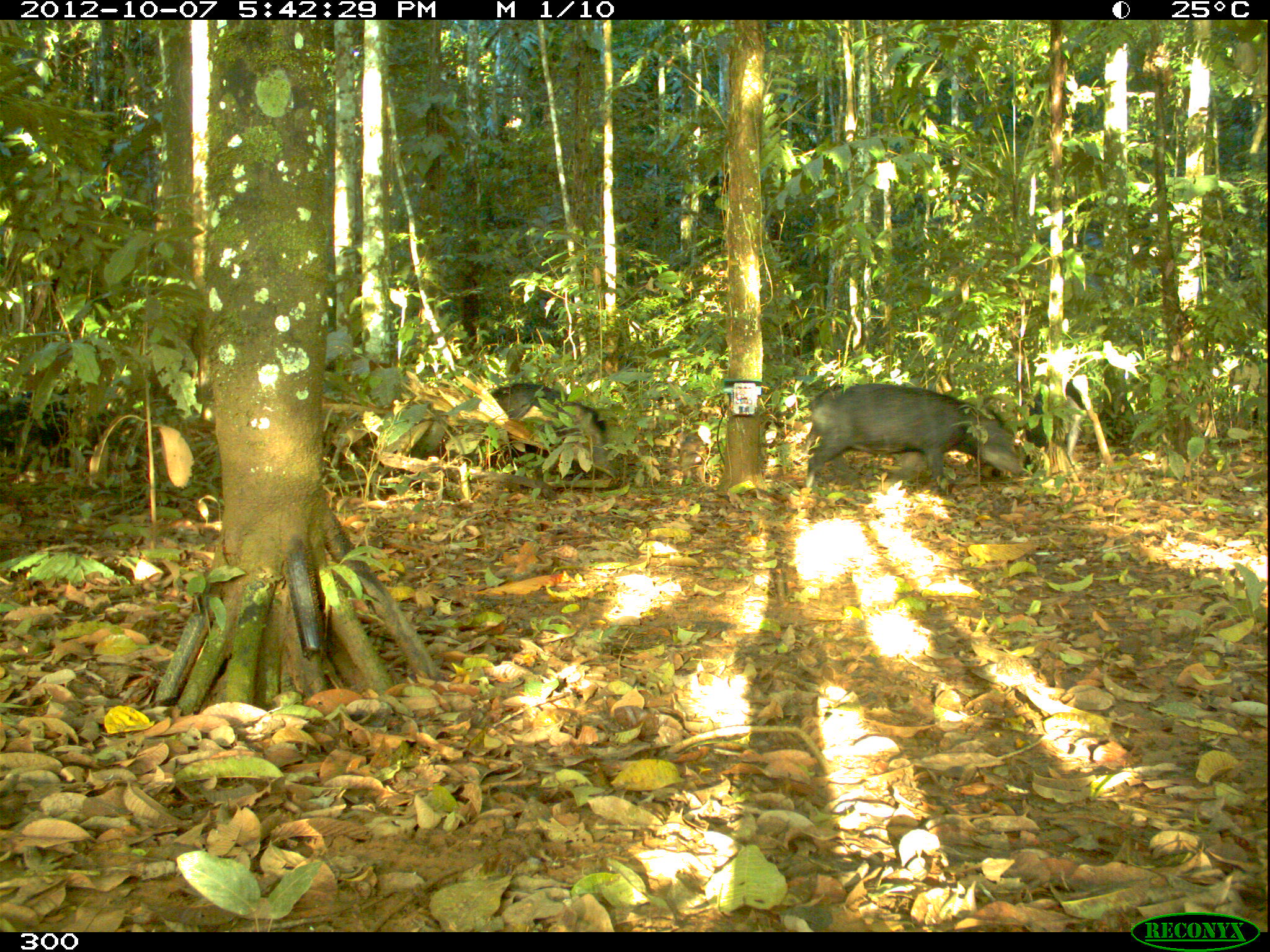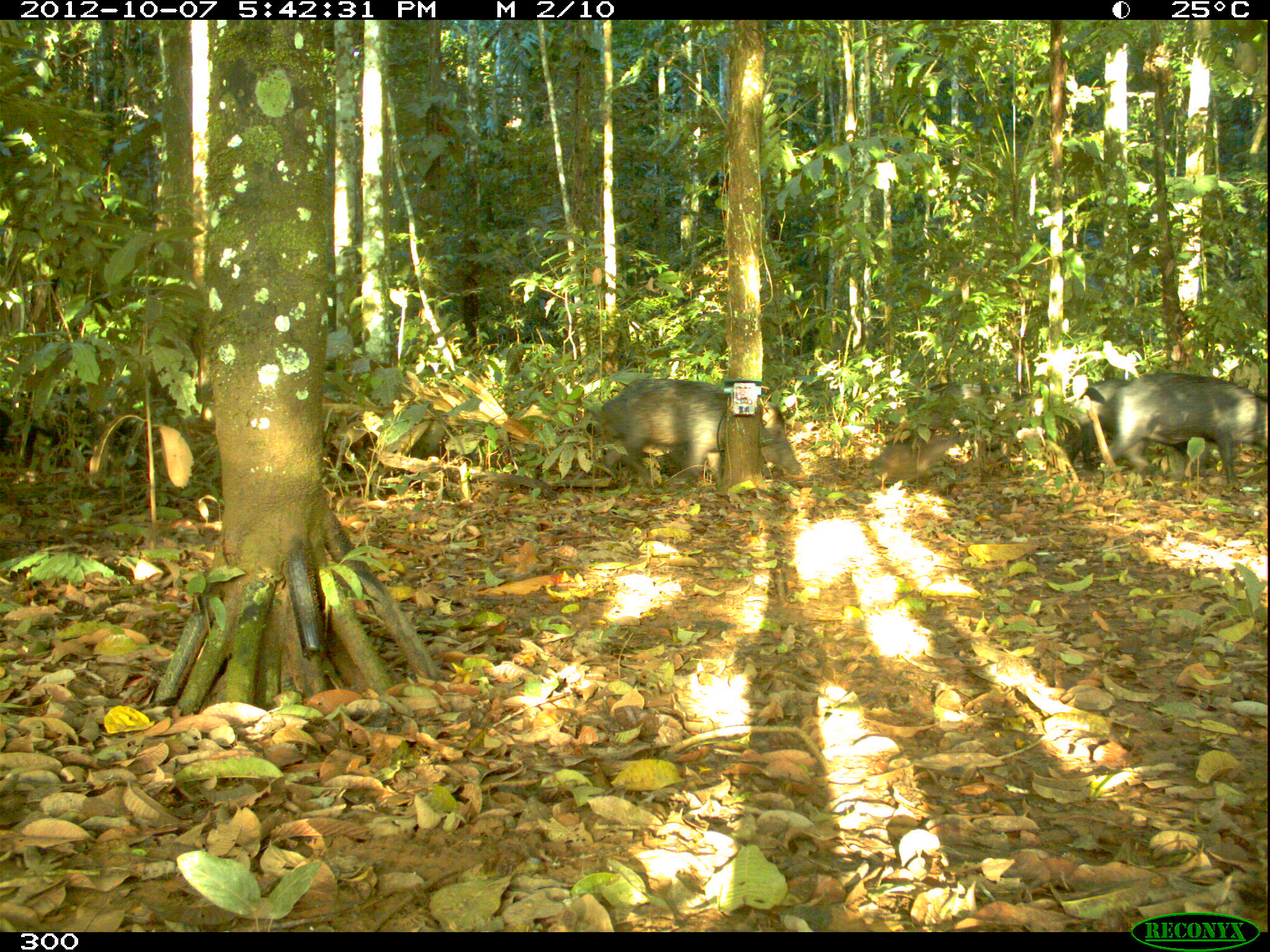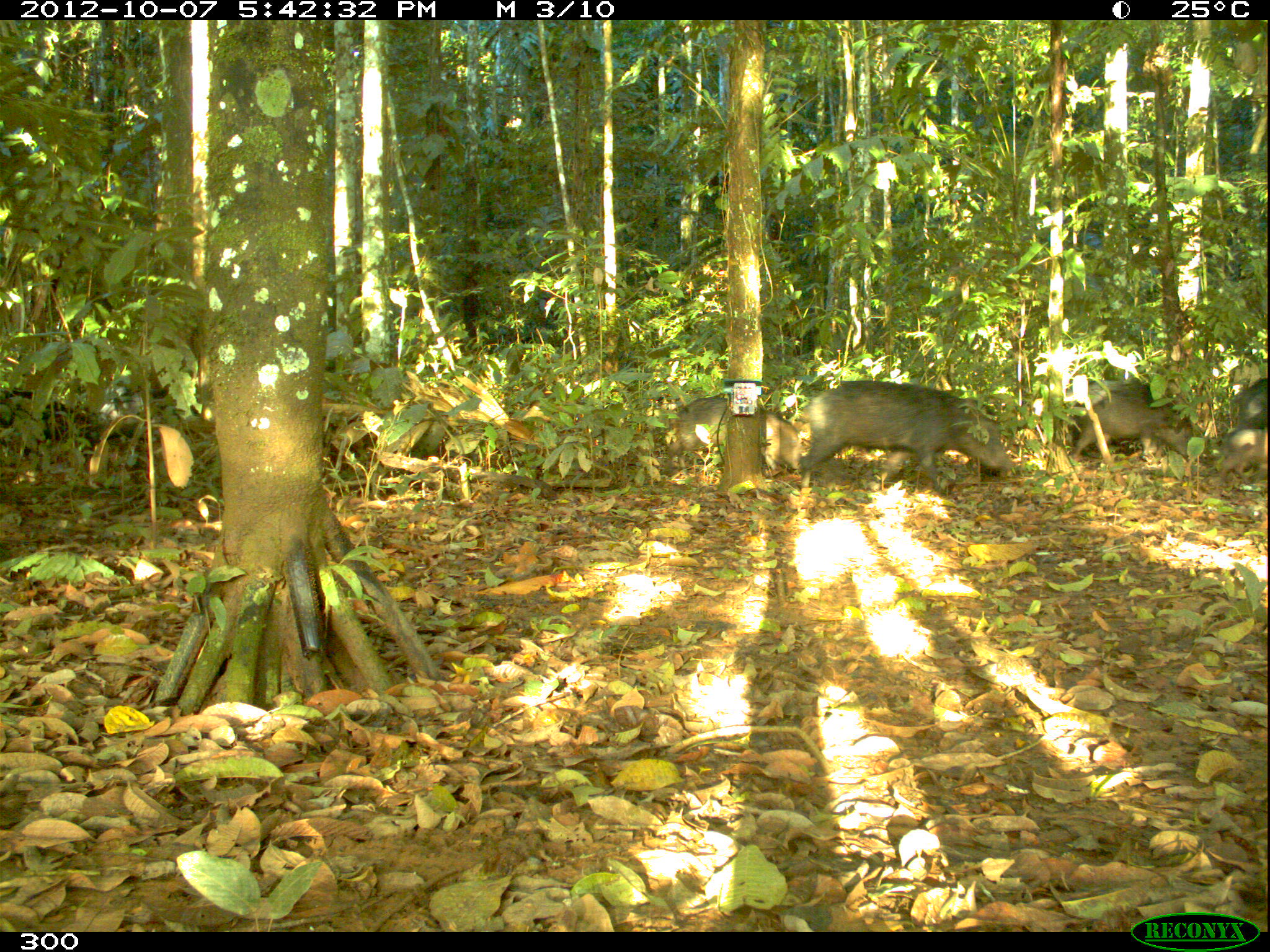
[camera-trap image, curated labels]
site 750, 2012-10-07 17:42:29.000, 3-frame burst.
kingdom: Animalia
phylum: Chordata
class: Mammalia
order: Artiodactyla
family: Tayassuidae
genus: Tayassu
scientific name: Tayassu pecari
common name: white-lipped peccary